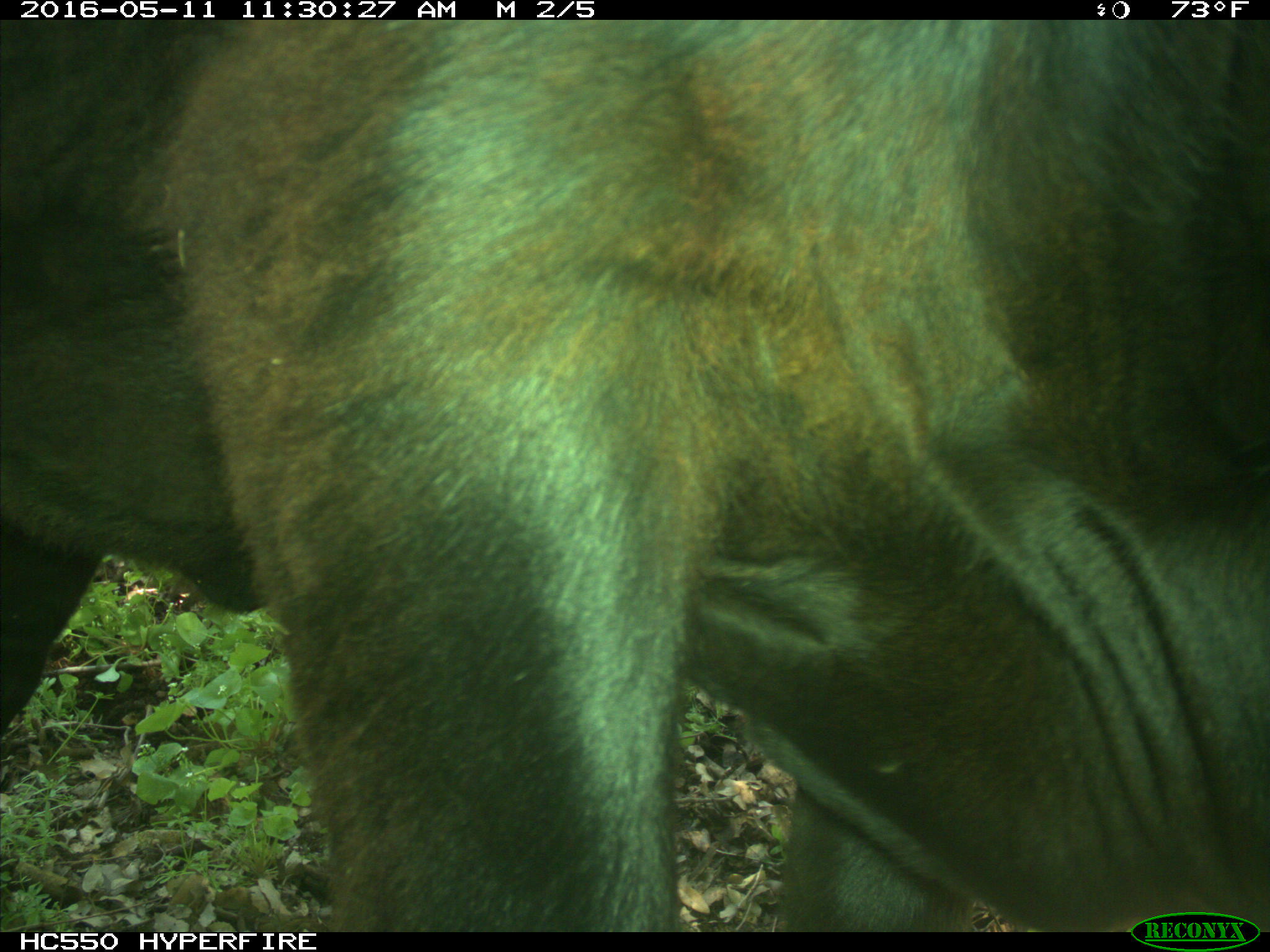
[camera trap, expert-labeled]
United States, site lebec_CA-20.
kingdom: Animalia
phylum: Chordata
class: Mammalia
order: Artiodactyla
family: Bovidae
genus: Bos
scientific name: Bos taurus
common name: domestic cow